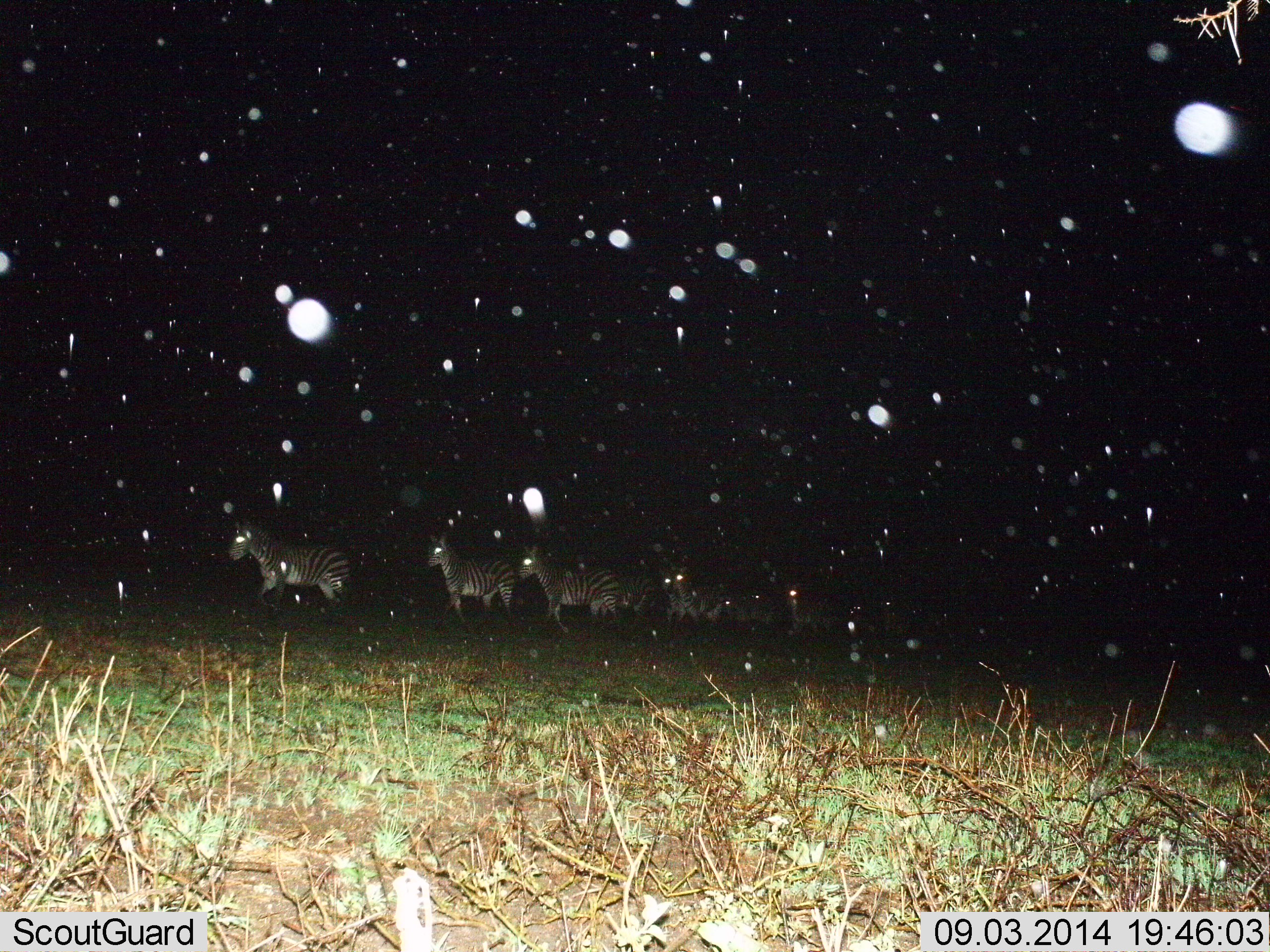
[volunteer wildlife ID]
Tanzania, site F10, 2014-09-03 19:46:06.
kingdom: Animalia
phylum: Chordata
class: Mammalia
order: Perissodactyla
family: Equidae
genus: Equus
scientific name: Equus quagga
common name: plains zebra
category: zebra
Zebra (plains zebra) (Equus quagga), count 7. Behavior (volunteer vote fractions): standing 30%, resting 0%, moving 70%, interacting 0%. Young present (vote fraction): 0%. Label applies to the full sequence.